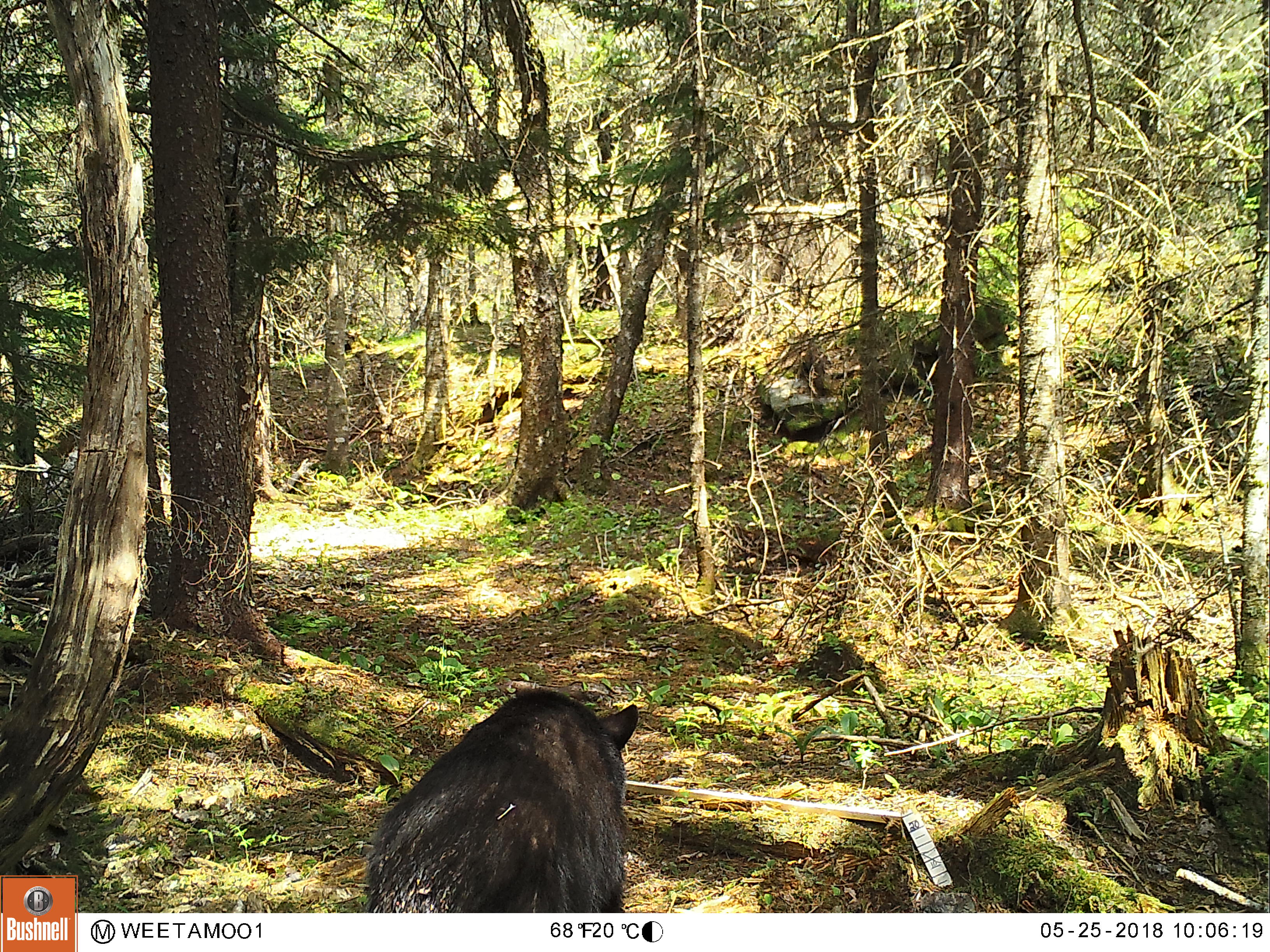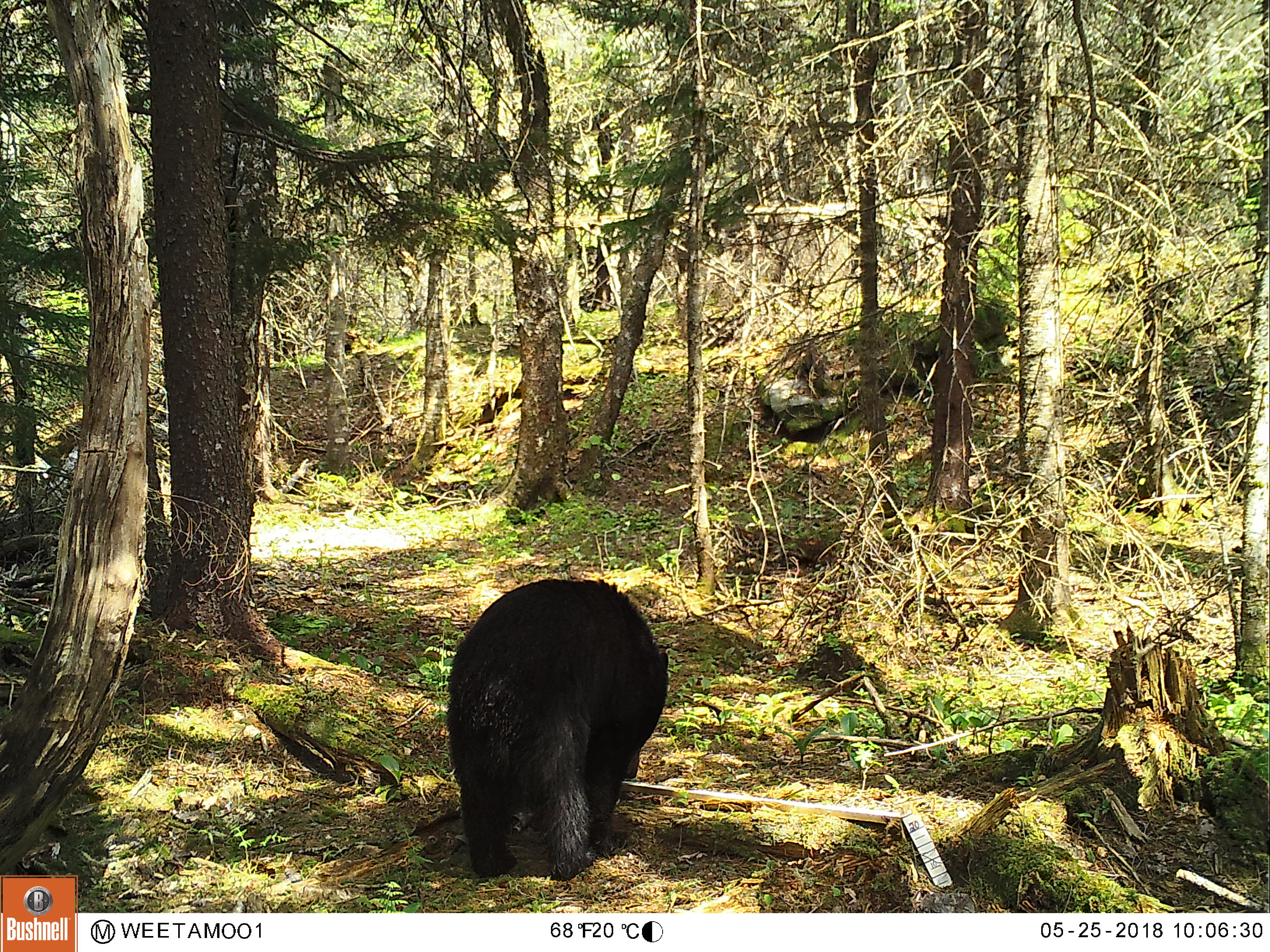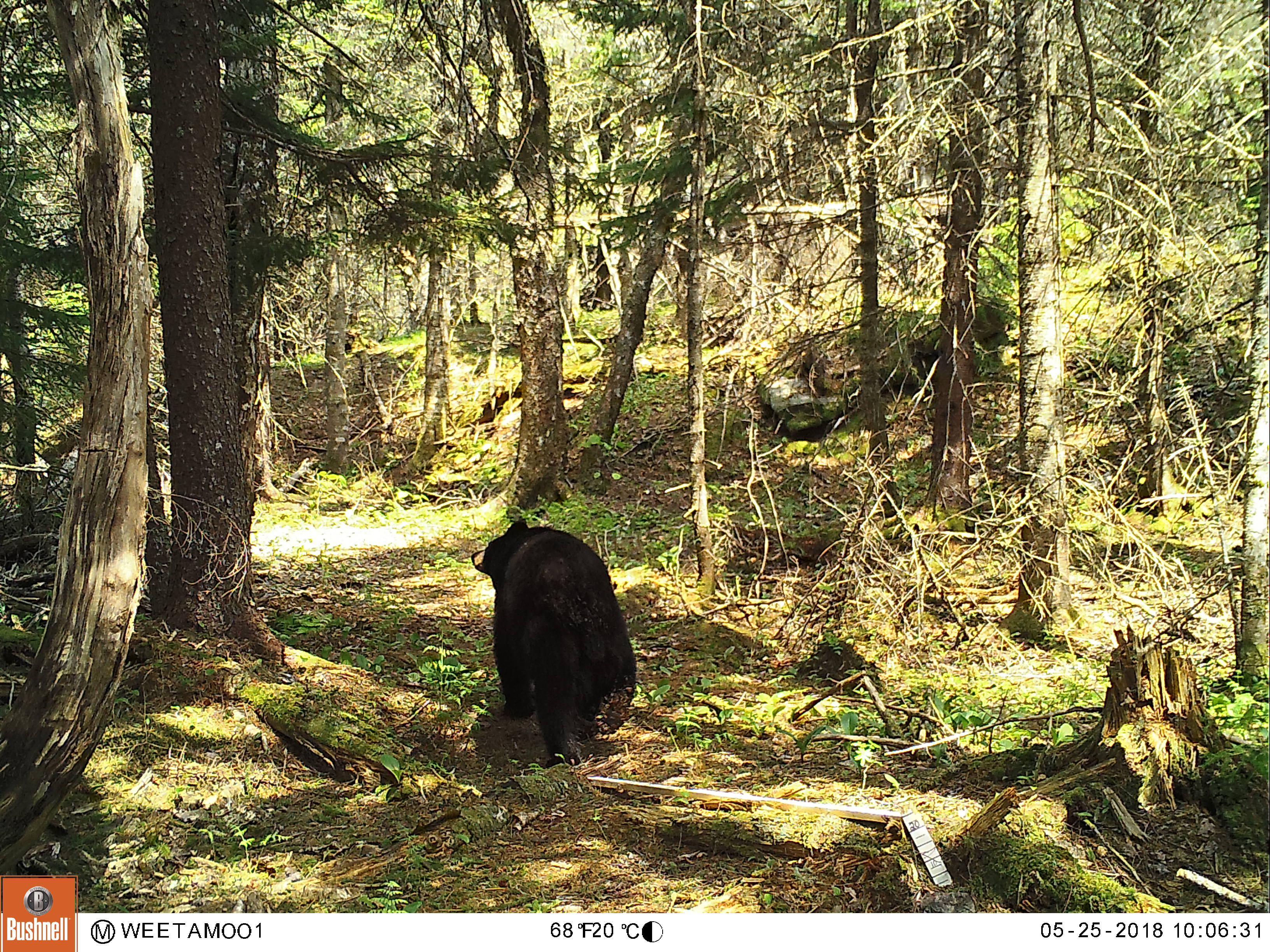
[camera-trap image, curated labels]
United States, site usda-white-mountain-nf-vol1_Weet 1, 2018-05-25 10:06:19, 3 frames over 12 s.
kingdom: Animalia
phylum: Chordata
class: Mammalia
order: Carnivora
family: Ursidae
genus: Ursus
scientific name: Ursus americanus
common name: black bear